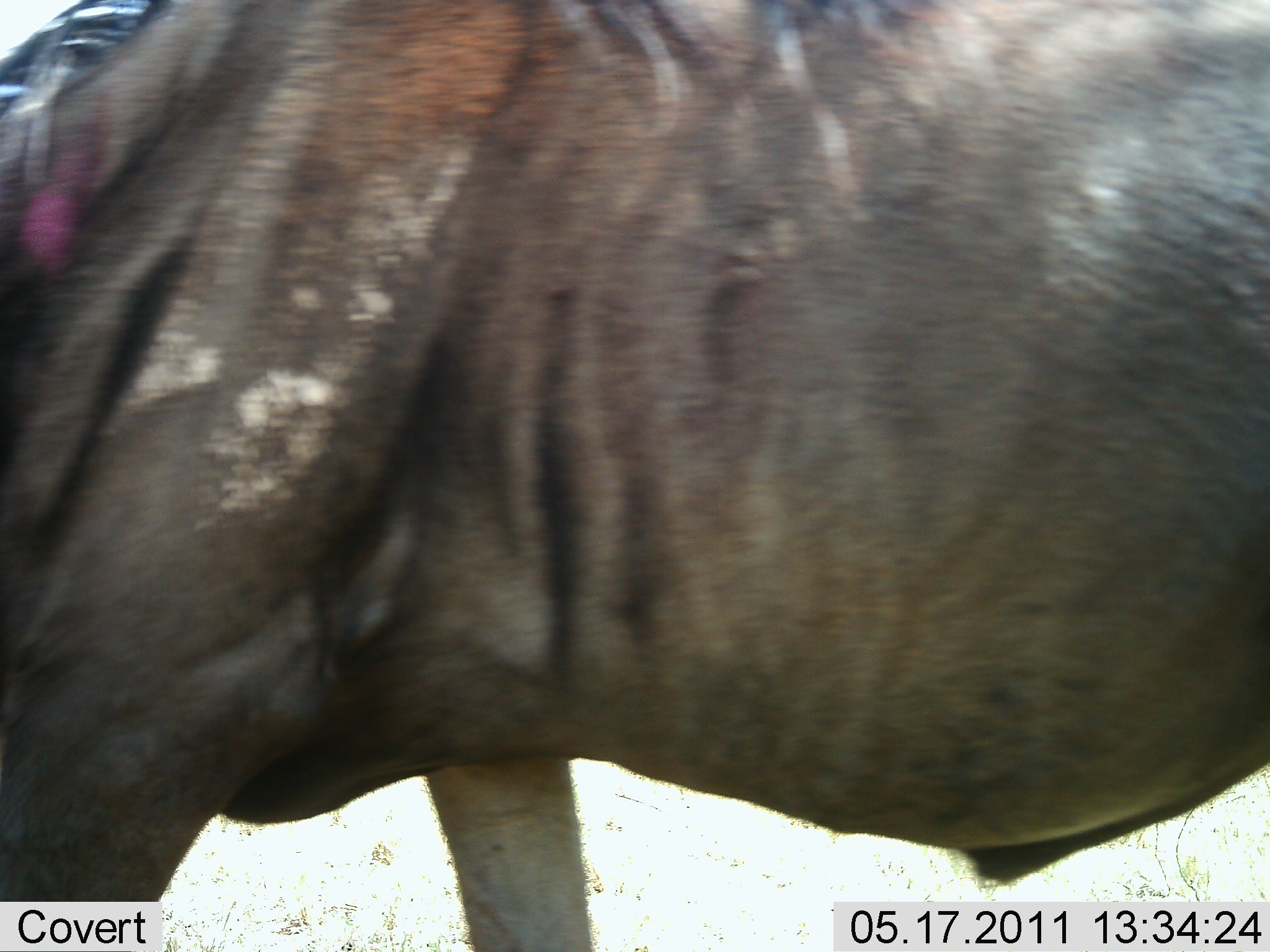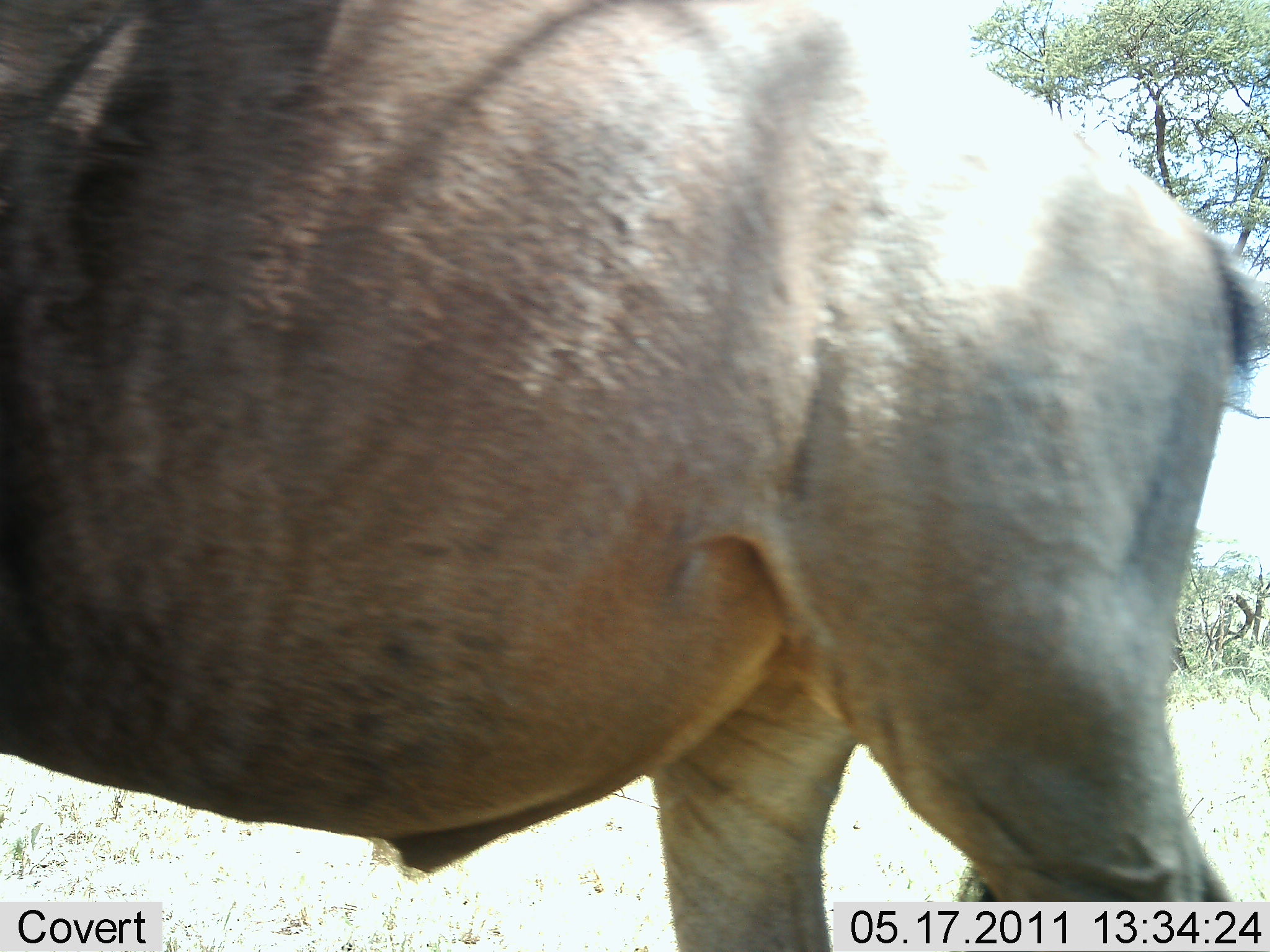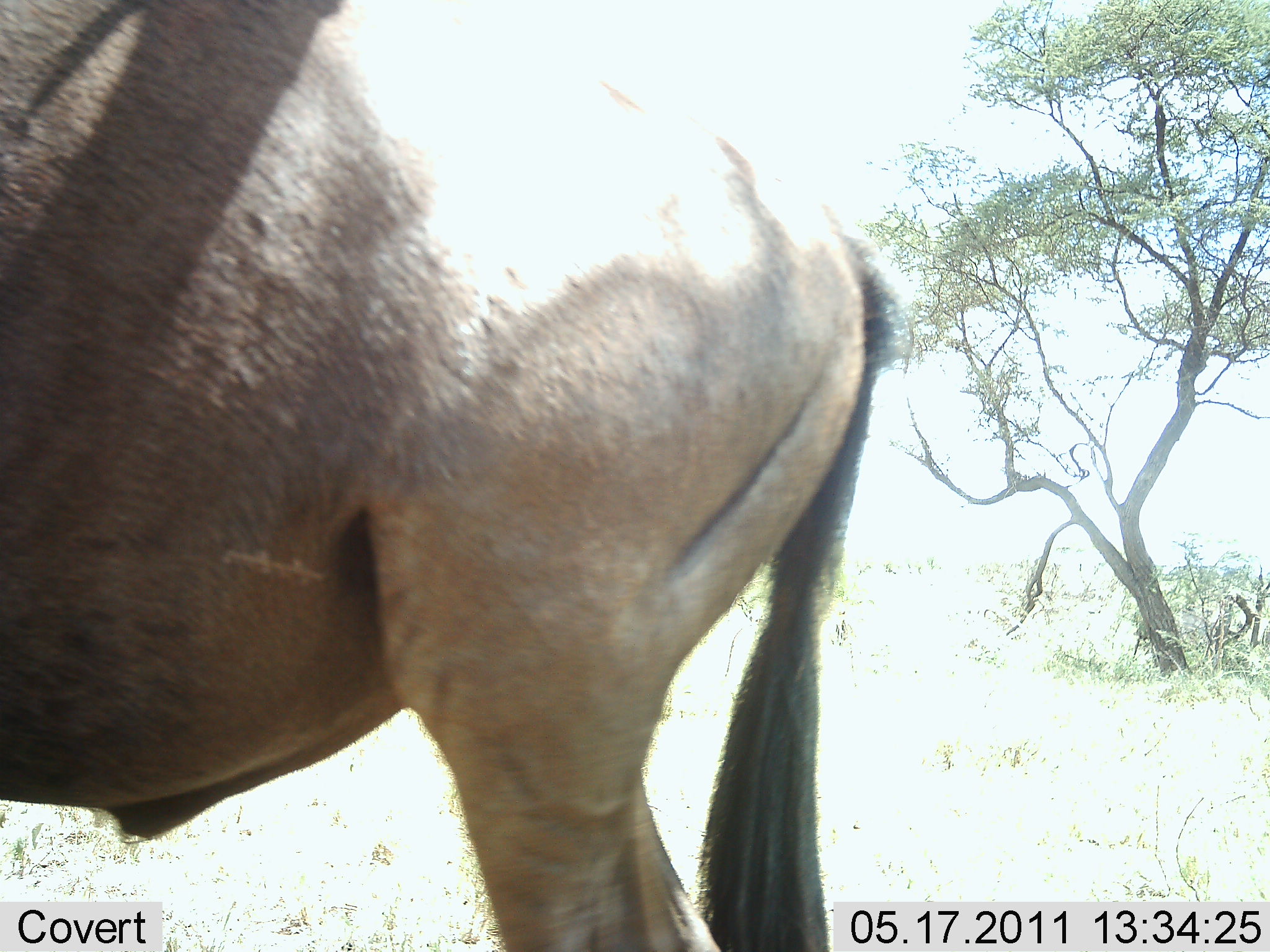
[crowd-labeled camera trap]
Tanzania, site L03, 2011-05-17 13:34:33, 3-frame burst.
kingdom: Animalia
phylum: Chordata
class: Mammalia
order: Artiodactyla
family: Bovidae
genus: Connochaetes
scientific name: Connochaetes taurinus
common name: blue wildebeest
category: wildebeest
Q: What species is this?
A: Wildebeest (blue wildebeest) (Connochaetes taurinus).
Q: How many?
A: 1.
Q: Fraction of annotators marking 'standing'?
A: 17%.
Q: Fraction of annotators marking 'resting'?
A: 0%.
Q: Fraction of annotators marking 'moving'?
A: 92%.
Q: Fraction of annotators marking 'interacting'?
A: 0%.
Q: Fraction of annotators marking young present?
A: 0%.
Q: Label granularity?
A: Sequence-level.